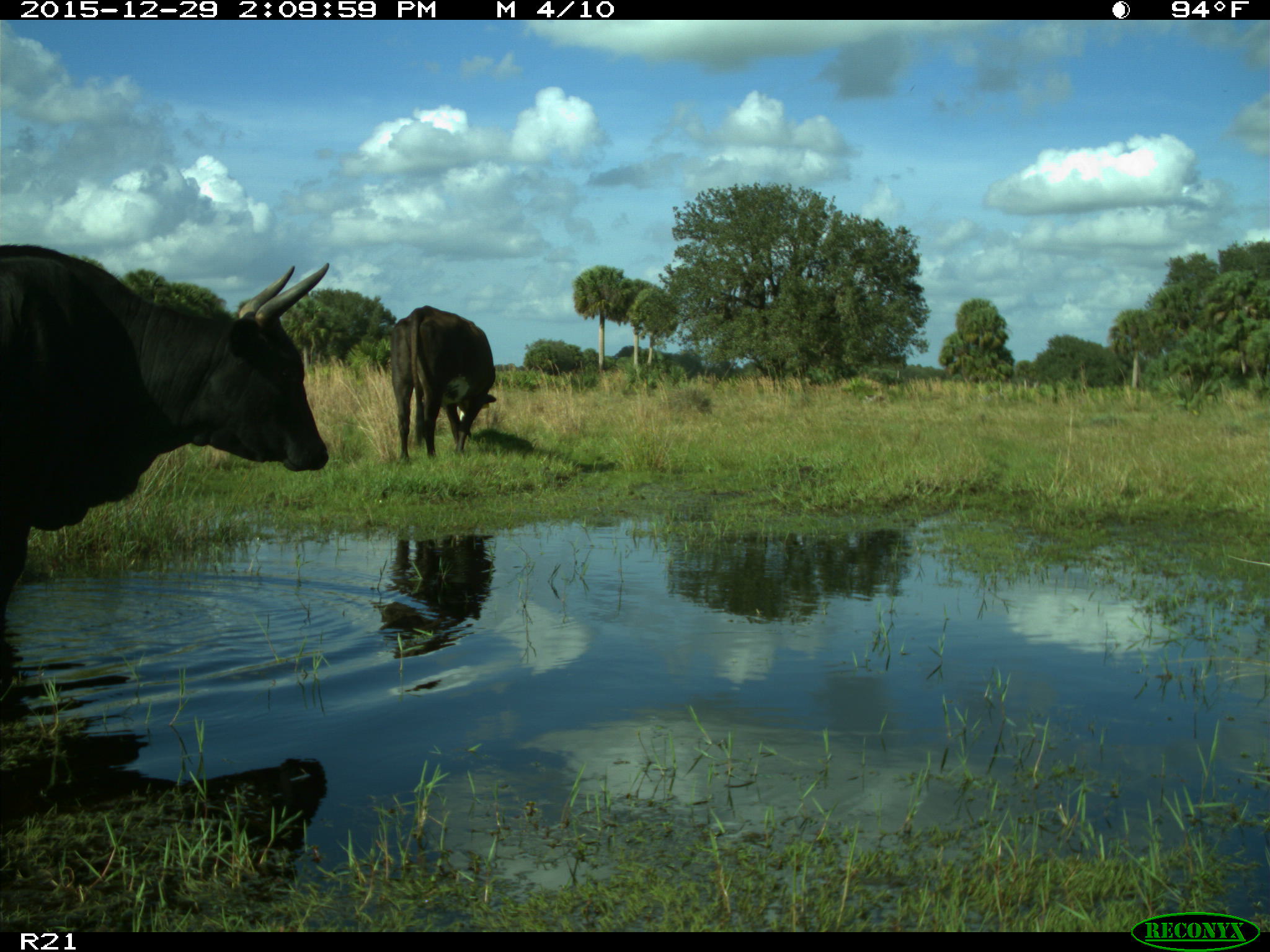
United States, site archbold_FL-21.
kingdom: Animalia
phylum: Chordata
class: Mammalia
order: Artiodactyla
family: Bovidae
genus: Bos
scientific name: Bos taurus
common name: domestic cow